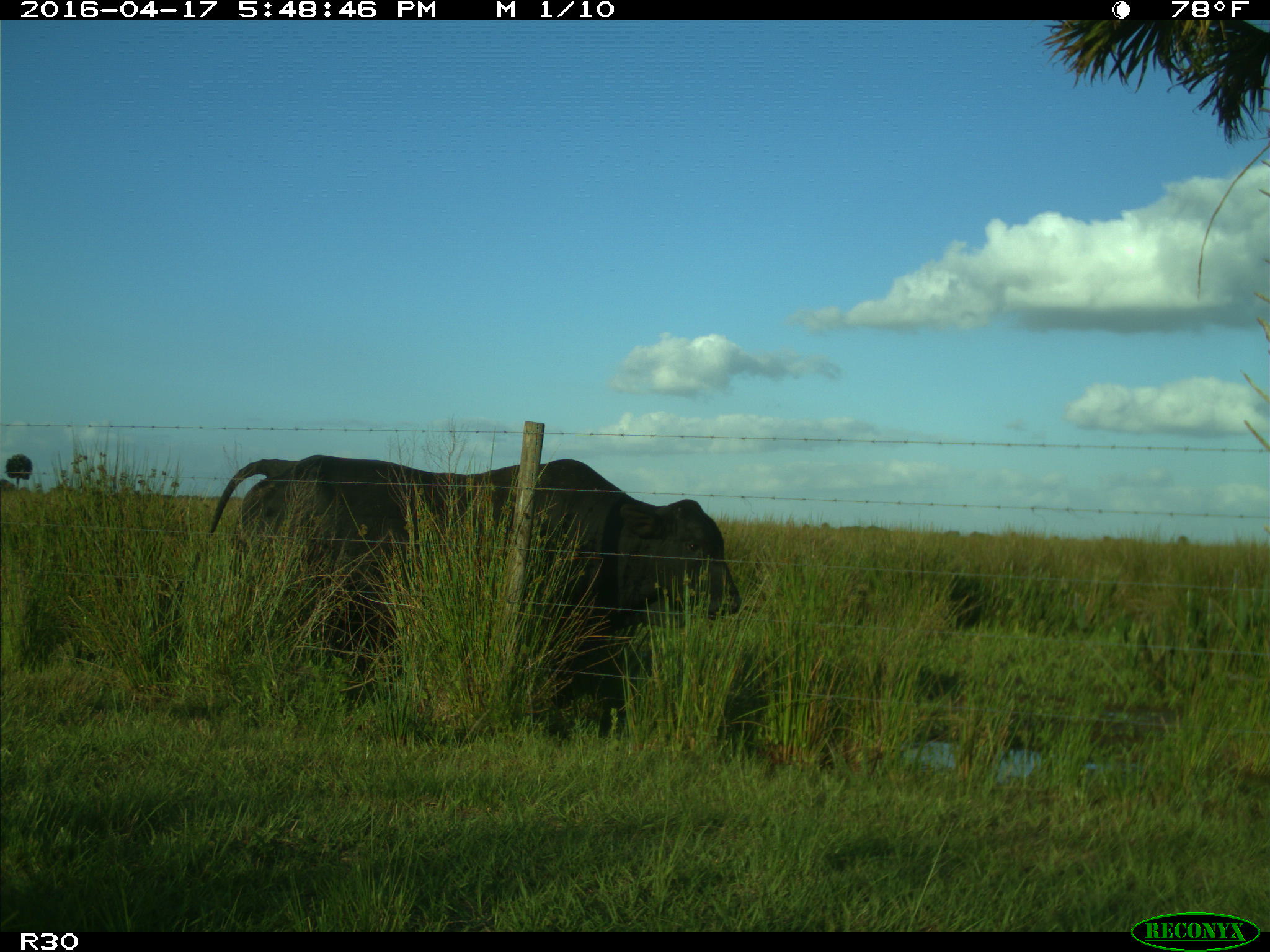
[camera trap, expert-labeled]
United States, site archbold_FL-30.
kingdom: Animalia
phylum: Chordata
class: Mammalia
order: Artiodactyla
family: Bovidae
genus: Bos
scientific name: Bos taurus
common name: domestic cow